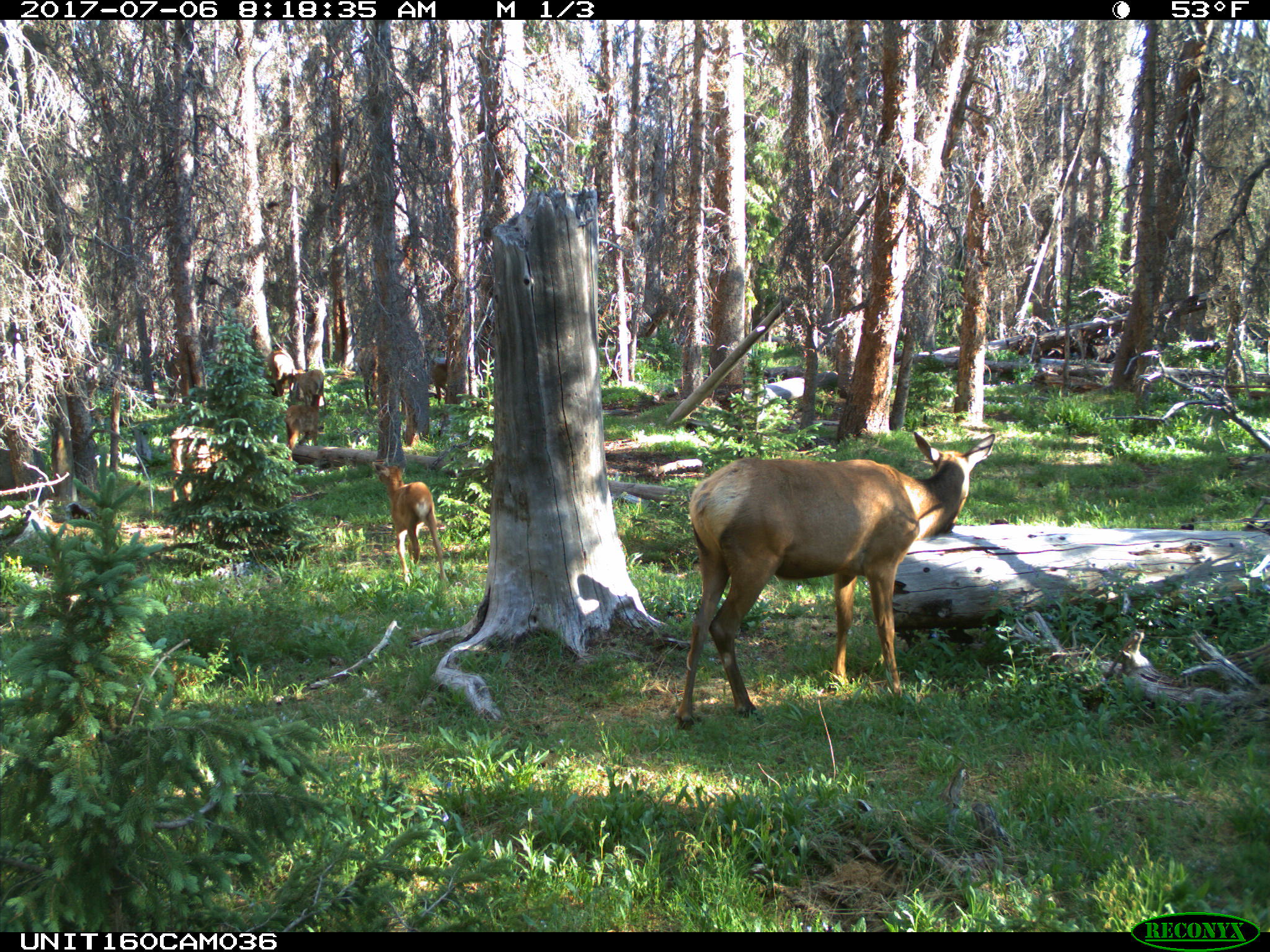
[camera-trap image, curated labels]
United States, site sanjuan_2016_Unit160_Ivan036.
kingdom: Animalia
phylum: Chordata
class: Mammalia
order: Artiodactyla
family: Cervidae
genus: Cervus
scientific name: Cervus elaphus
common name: red deer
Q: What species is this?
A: Cervus elaphus (red deer).